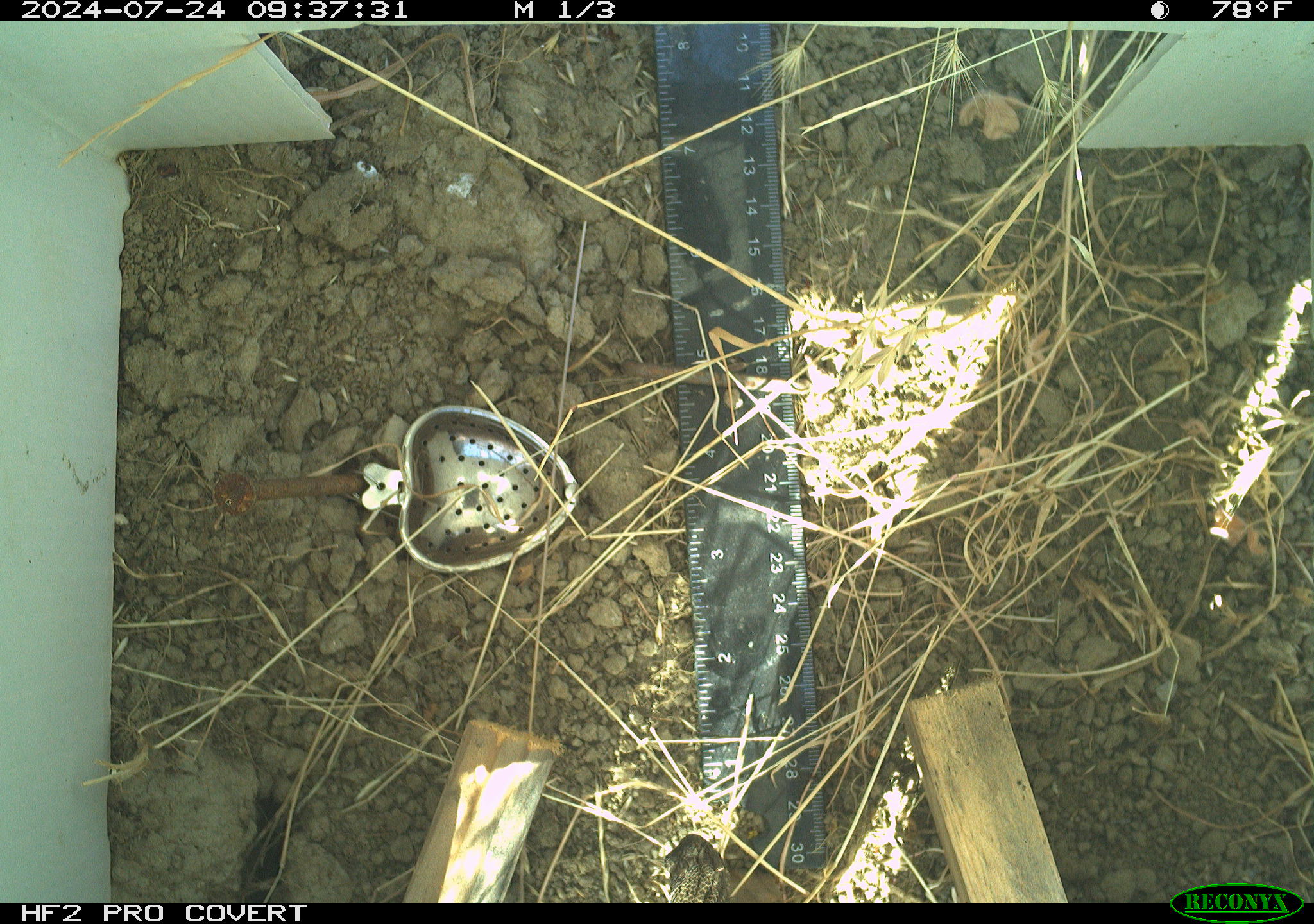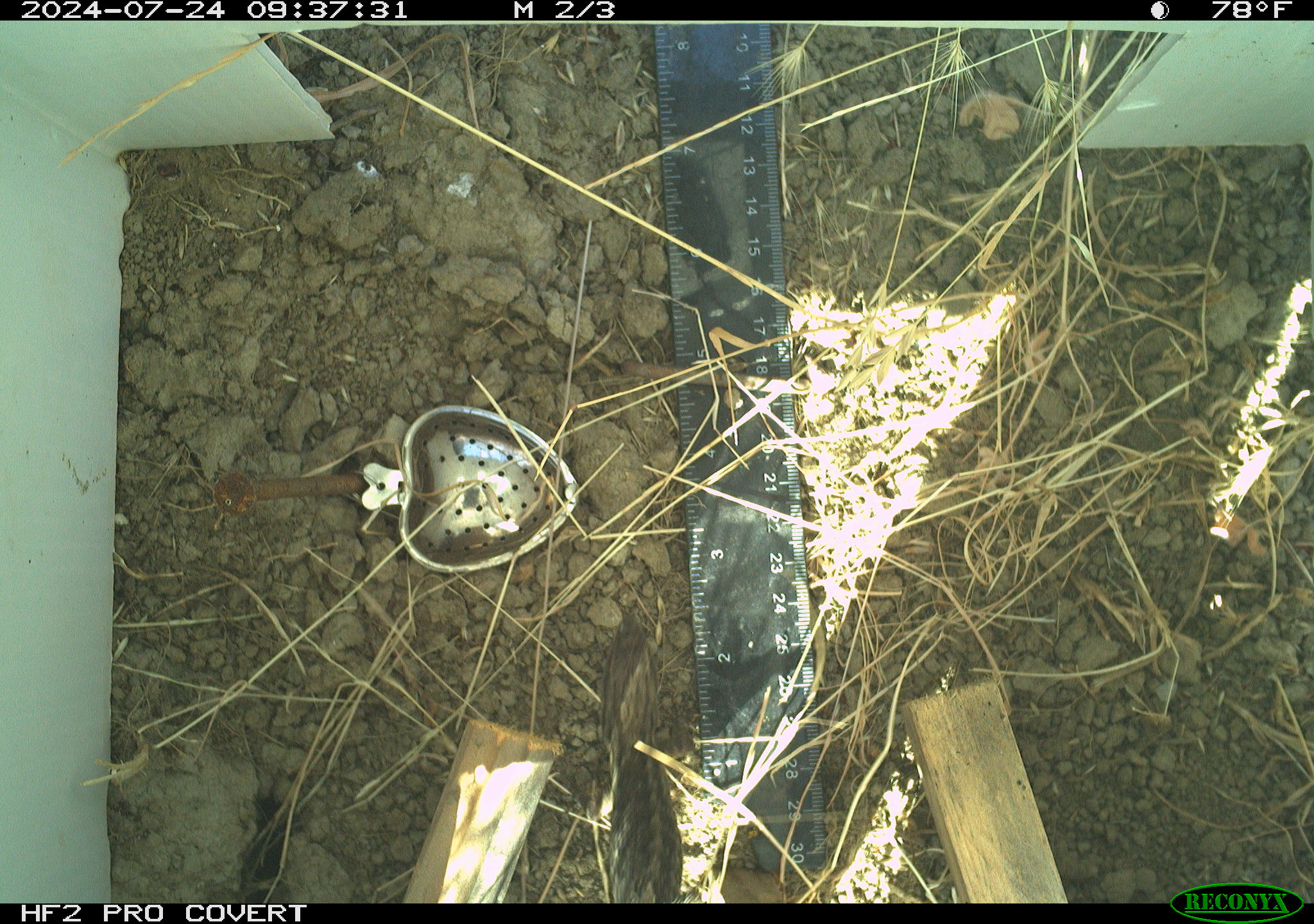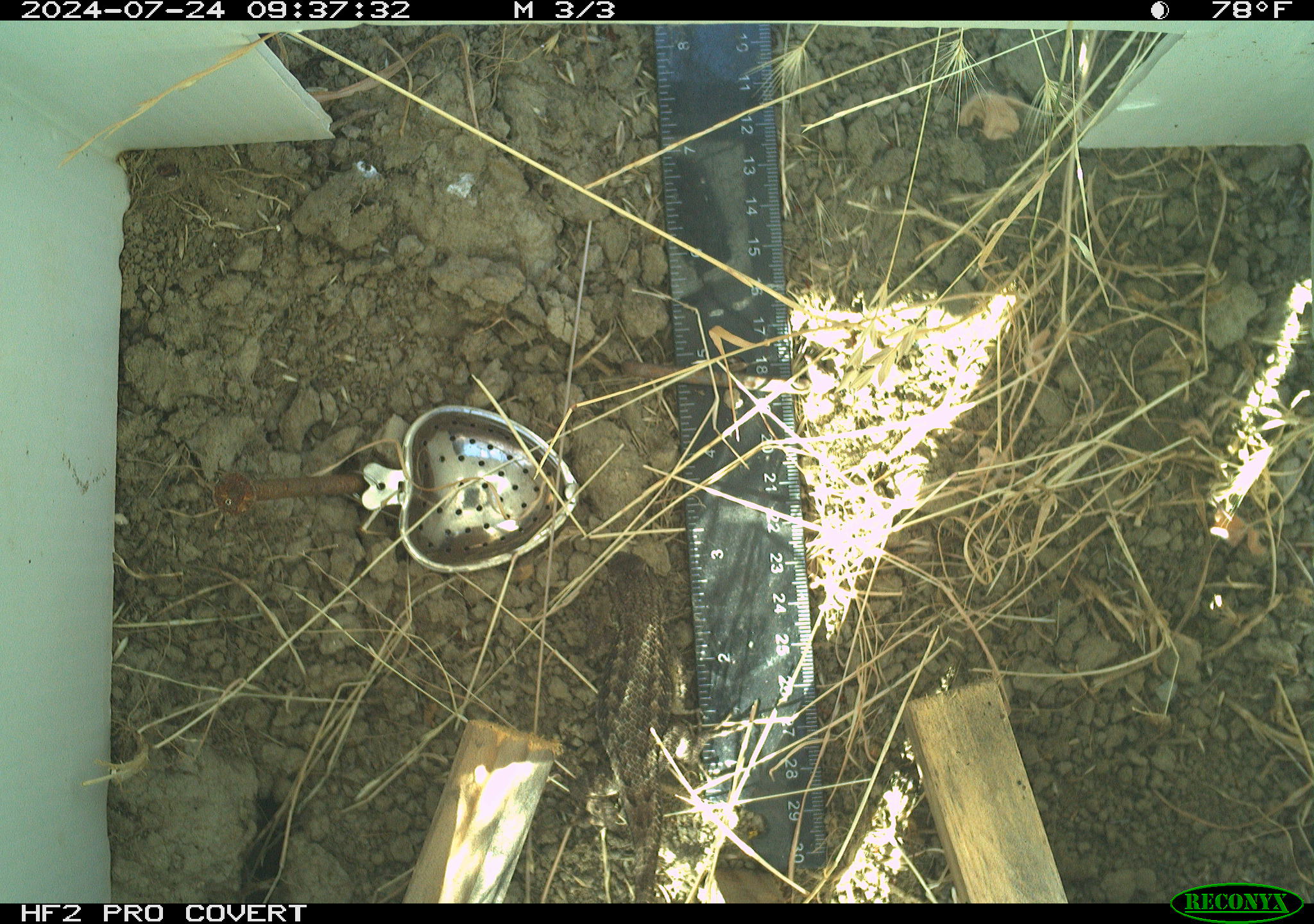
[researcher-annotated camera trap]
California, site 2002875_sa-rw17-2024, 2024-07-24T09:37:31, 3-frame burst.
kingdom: Animalia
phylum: Chordata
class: Reptilia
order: Squamata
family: Phrynosomatidae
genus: Sceloporus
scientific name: Sceloporus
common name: spiny lizards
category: sceloporus species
Sceloporus species (spiny lizards) (Sceloporus).